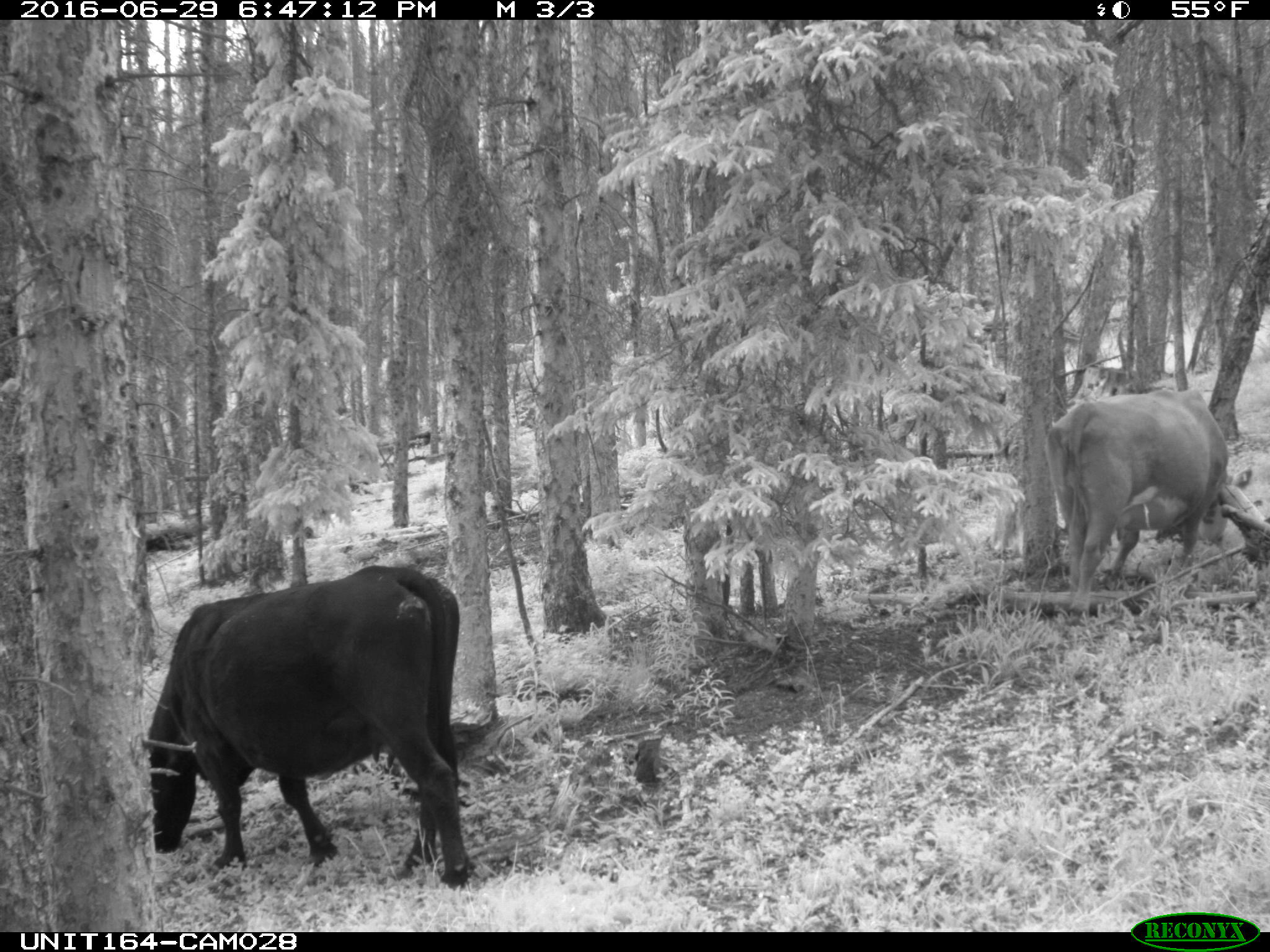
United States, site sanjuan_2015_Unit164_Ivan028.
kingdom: Animalia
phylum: Chordata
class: Mammalia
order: Artiodactyla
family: Bovidae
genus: Bos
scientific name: Bos taurus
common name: domestic cow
Bos taurus (domestic cow).